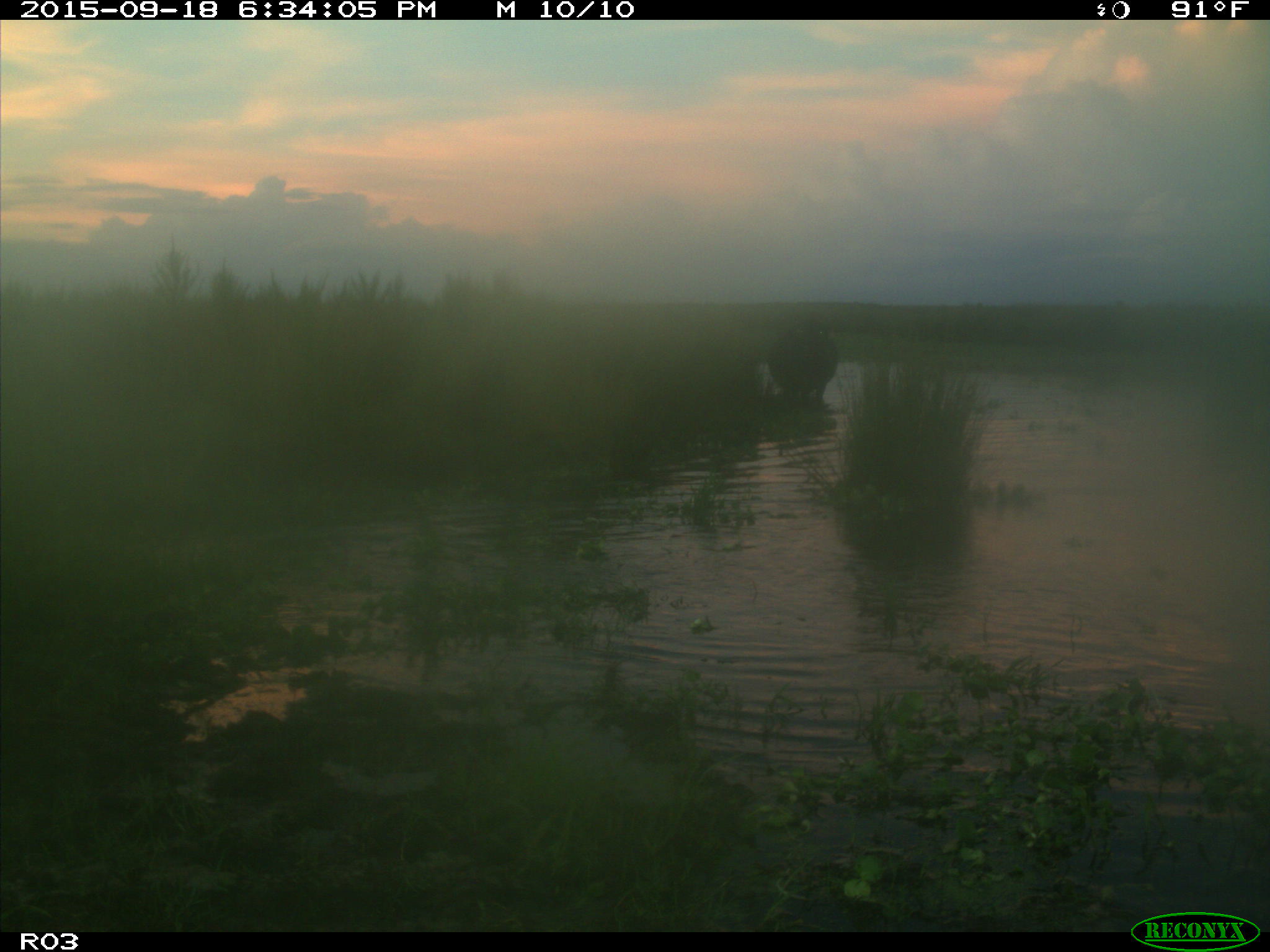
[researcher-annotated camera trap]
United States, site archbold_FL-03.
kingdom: Animalia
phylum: Chordata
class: Mammalia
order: Artiodactyla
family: Bovidae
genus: Bos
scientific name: Bos taurus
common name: domestic cow